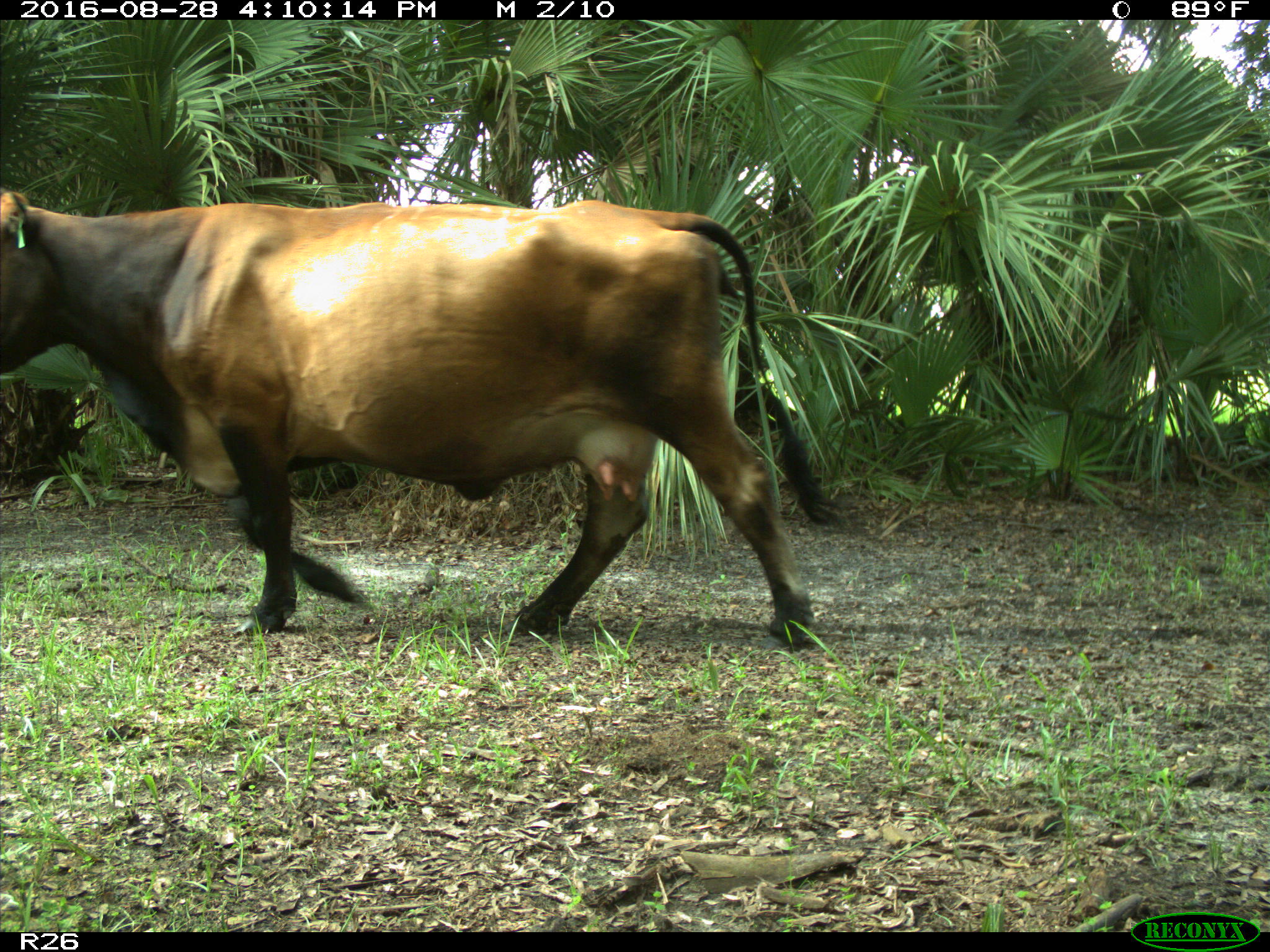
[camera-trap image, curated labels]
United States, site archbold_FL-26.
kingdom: Animalia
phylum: Chordata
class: Mammalia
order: Artiodactyla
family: Bovidae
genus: Bos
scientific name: Bos taurus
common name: domestic cow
Bos taurus (domestic cow).